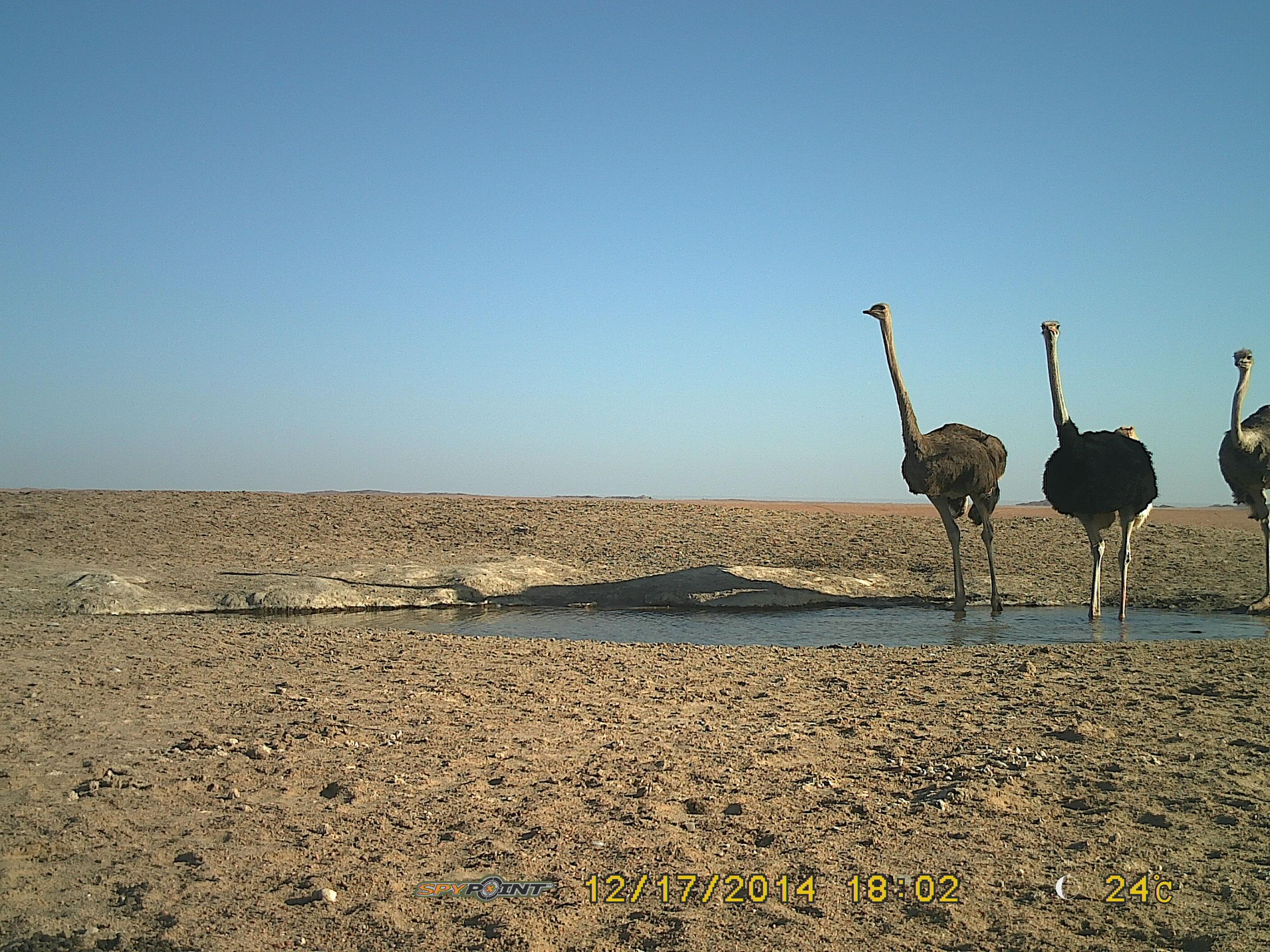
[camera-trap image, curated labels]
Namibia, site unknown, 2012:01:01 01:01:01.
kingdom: Animalia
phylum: Chordata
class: Aves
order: Struthioniformes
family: Struthionidae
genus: Struthio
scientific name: Struthio camelus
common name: common ostrich